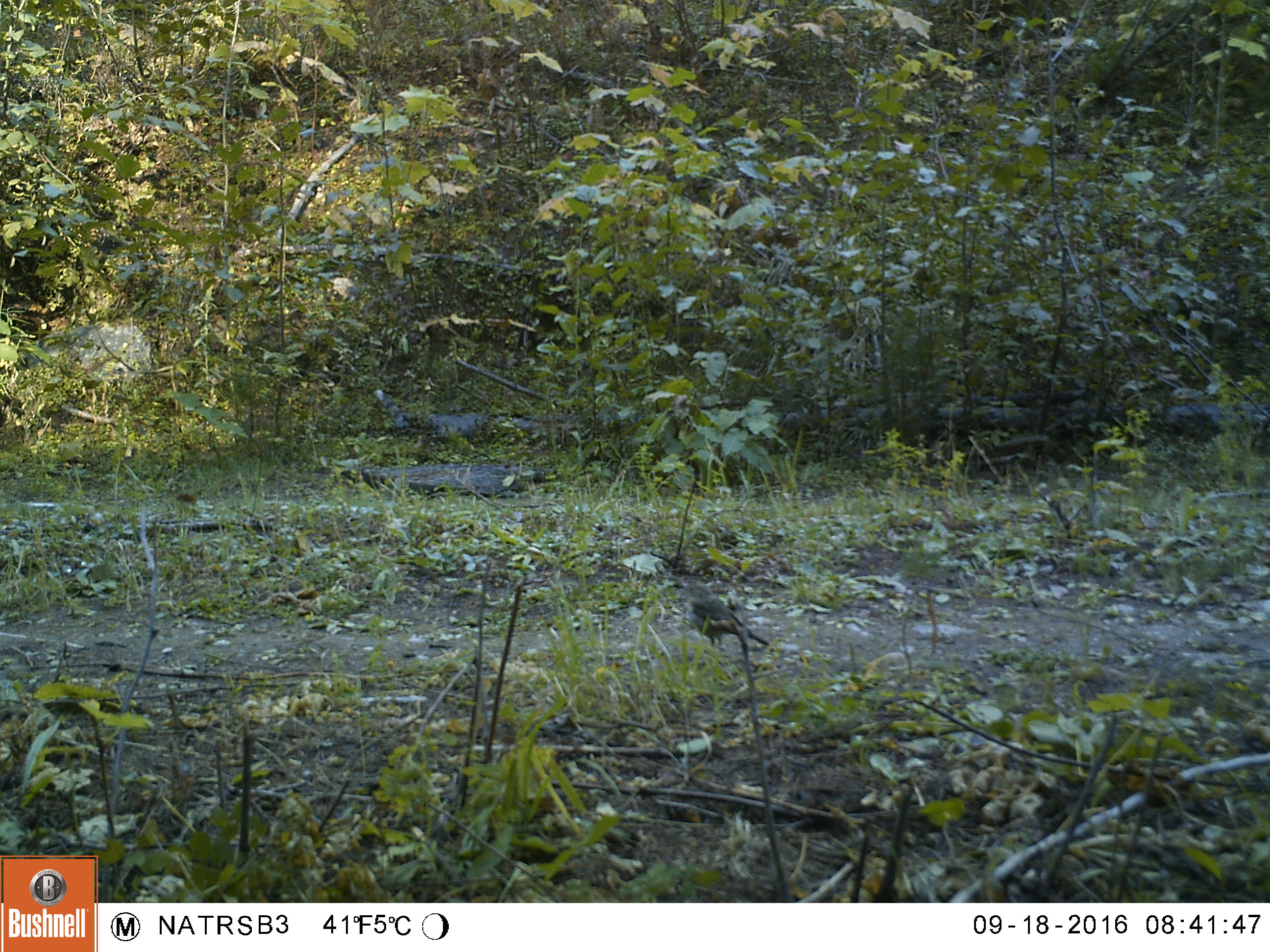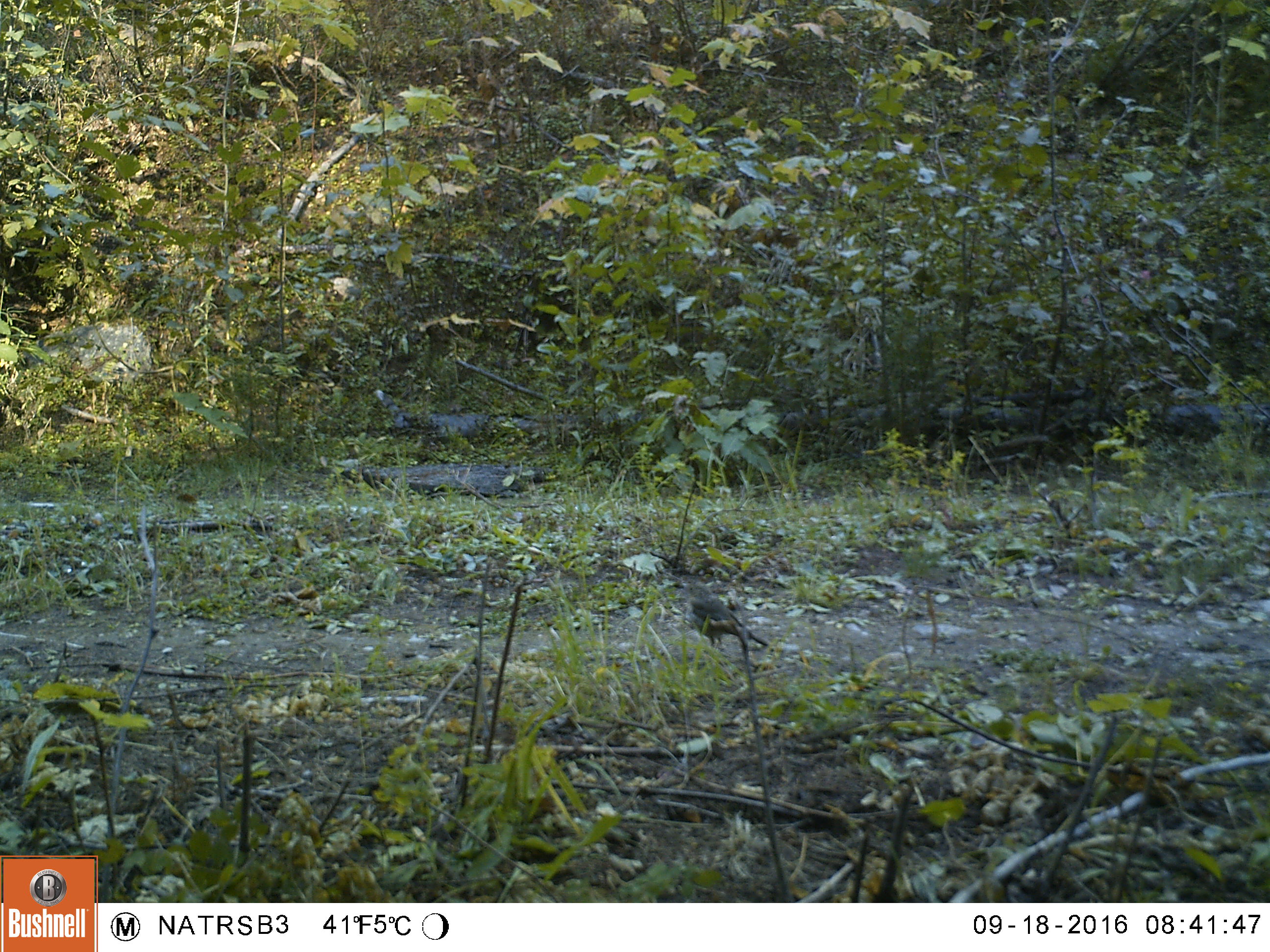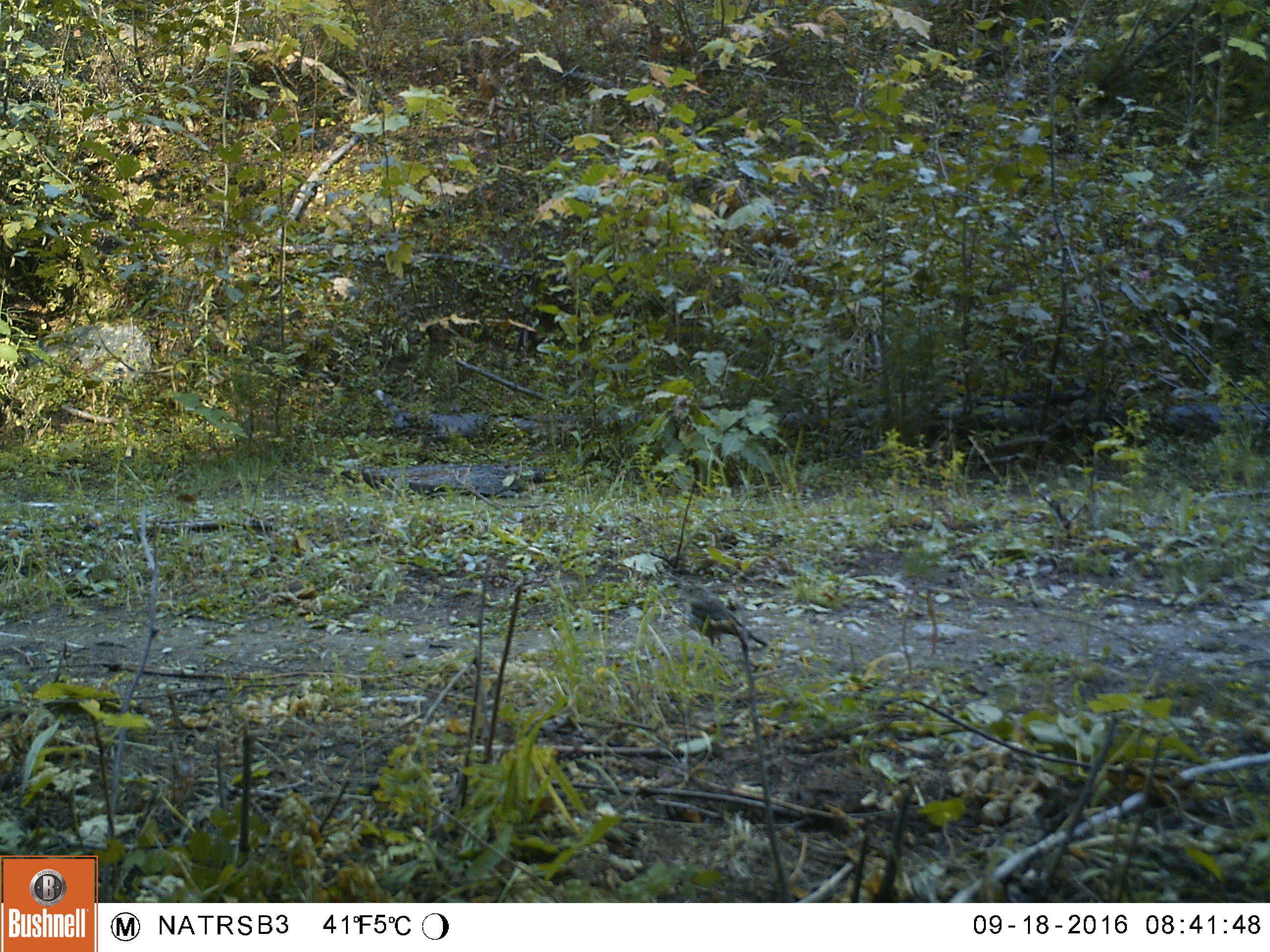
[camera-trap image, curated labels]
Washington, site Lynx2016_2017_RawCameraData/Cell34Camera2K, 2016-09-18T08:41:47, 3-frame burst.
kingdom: Animalia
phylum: Chordata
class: Aves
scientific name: Aves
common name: birds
Aves (birds). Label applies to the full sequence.